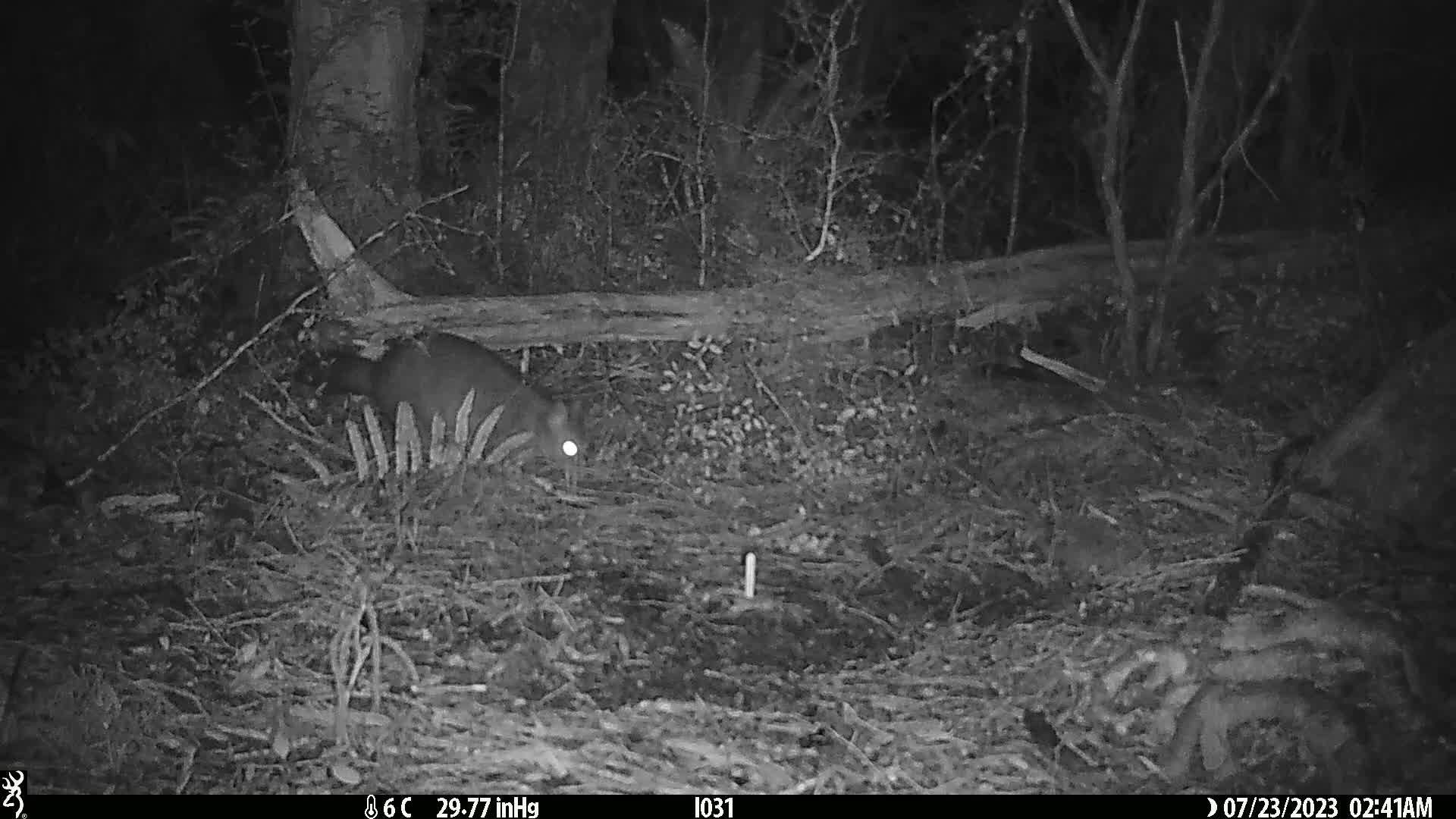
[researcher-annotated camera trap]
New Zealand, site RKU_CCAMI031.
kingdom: Animalia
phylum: Chordata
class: Mammalia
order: Diprotodontia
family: Phalangeridae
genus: Trichosurus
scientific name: Trichosurus vulpecula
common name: common brushtail possum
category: possum